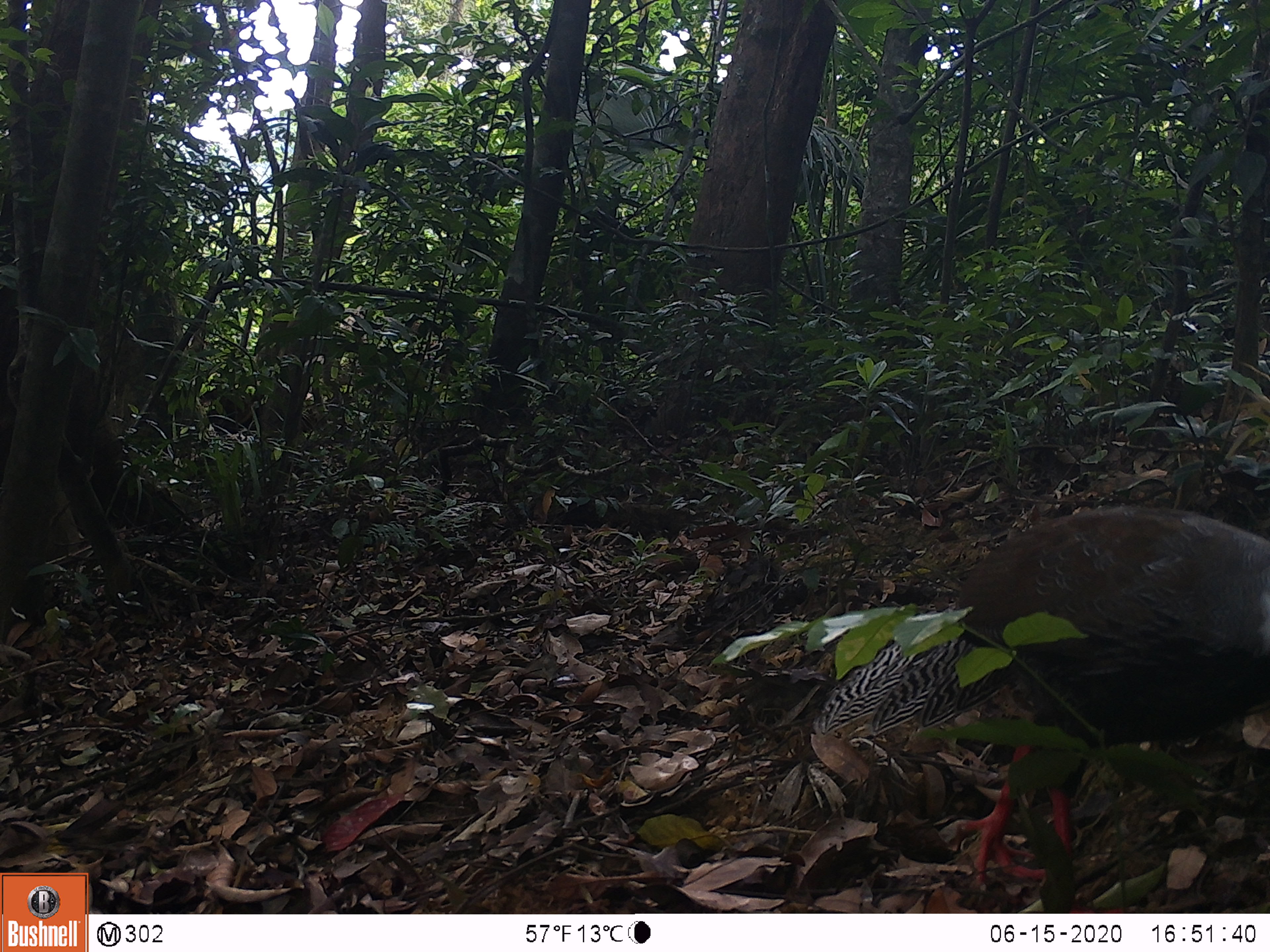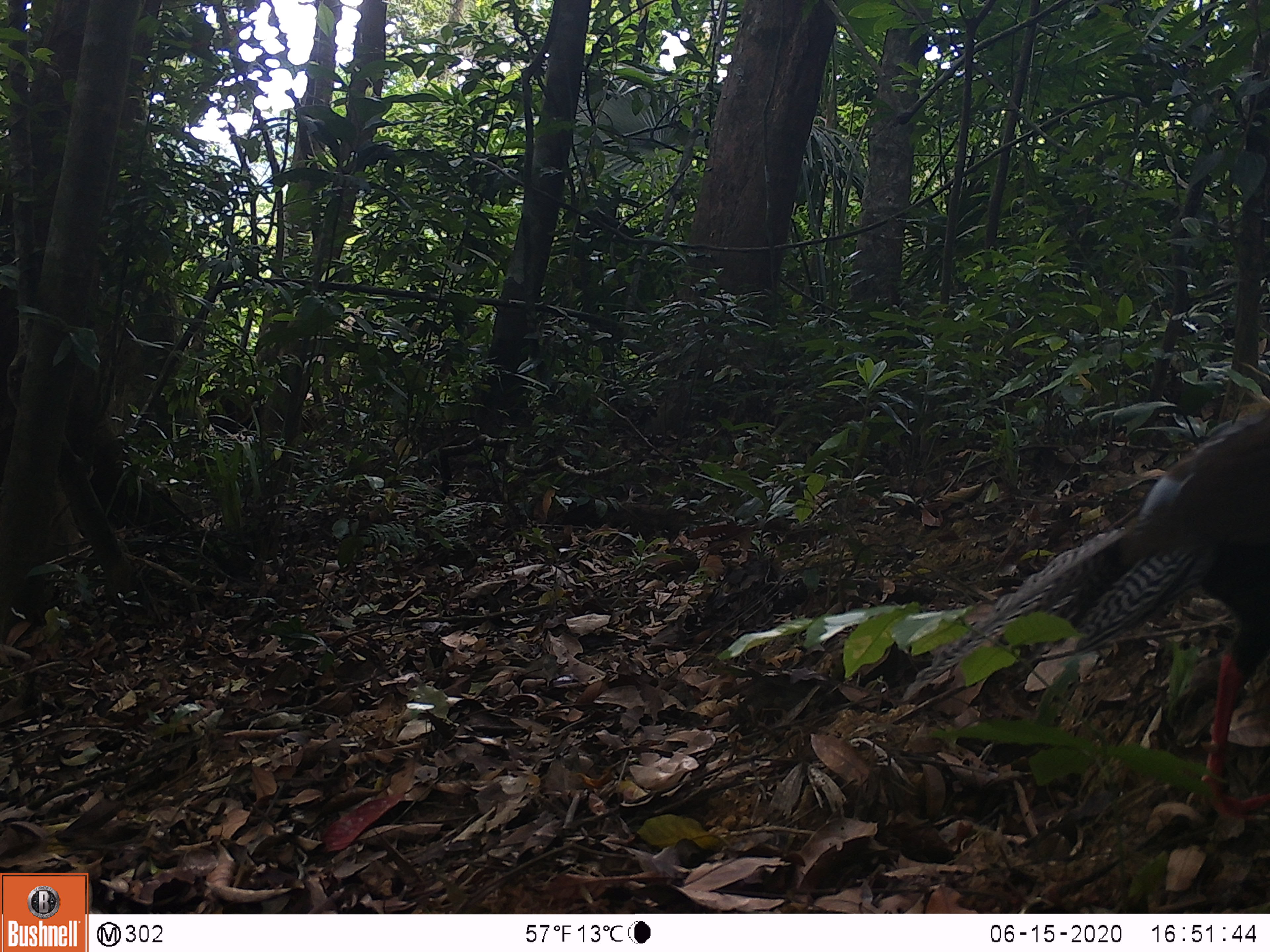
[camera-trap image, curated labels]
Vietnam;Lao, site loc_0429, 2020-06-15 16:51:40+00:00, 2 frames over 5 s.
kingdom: Animalia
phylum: Chordata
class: Aves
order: Galliformes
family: Phasianidae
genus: Lophura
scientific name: Lophura nycthemera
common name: silver pheasant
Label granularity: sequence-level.